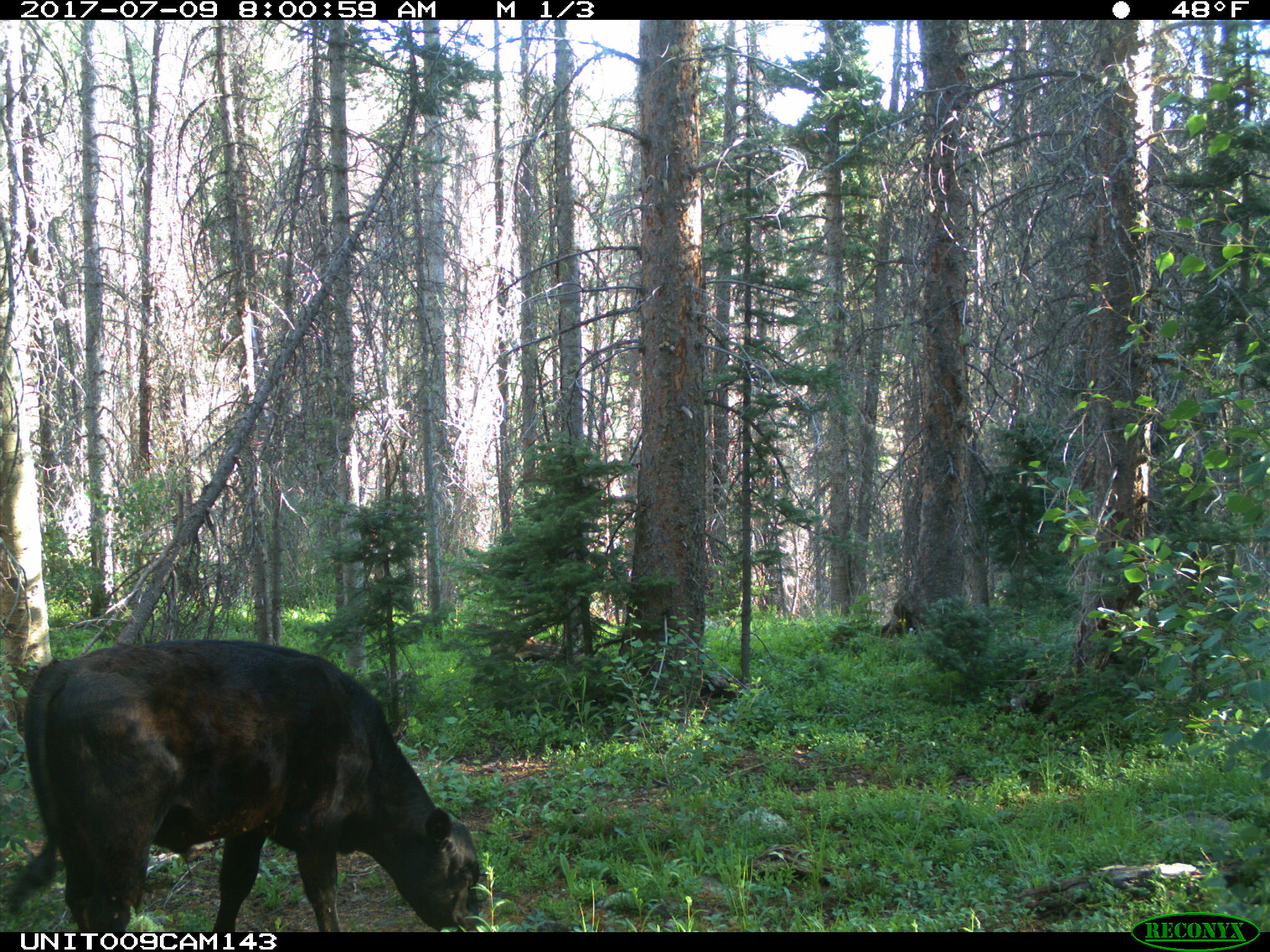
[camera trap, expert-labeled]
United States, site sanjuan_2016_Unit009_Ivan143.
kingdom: Animalia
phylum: Chordata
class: Mammalia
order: Artiodactyla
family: Bovidae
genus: Bos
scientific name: Bos taurus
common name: domestic cow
Bos taurus (domestic cow).